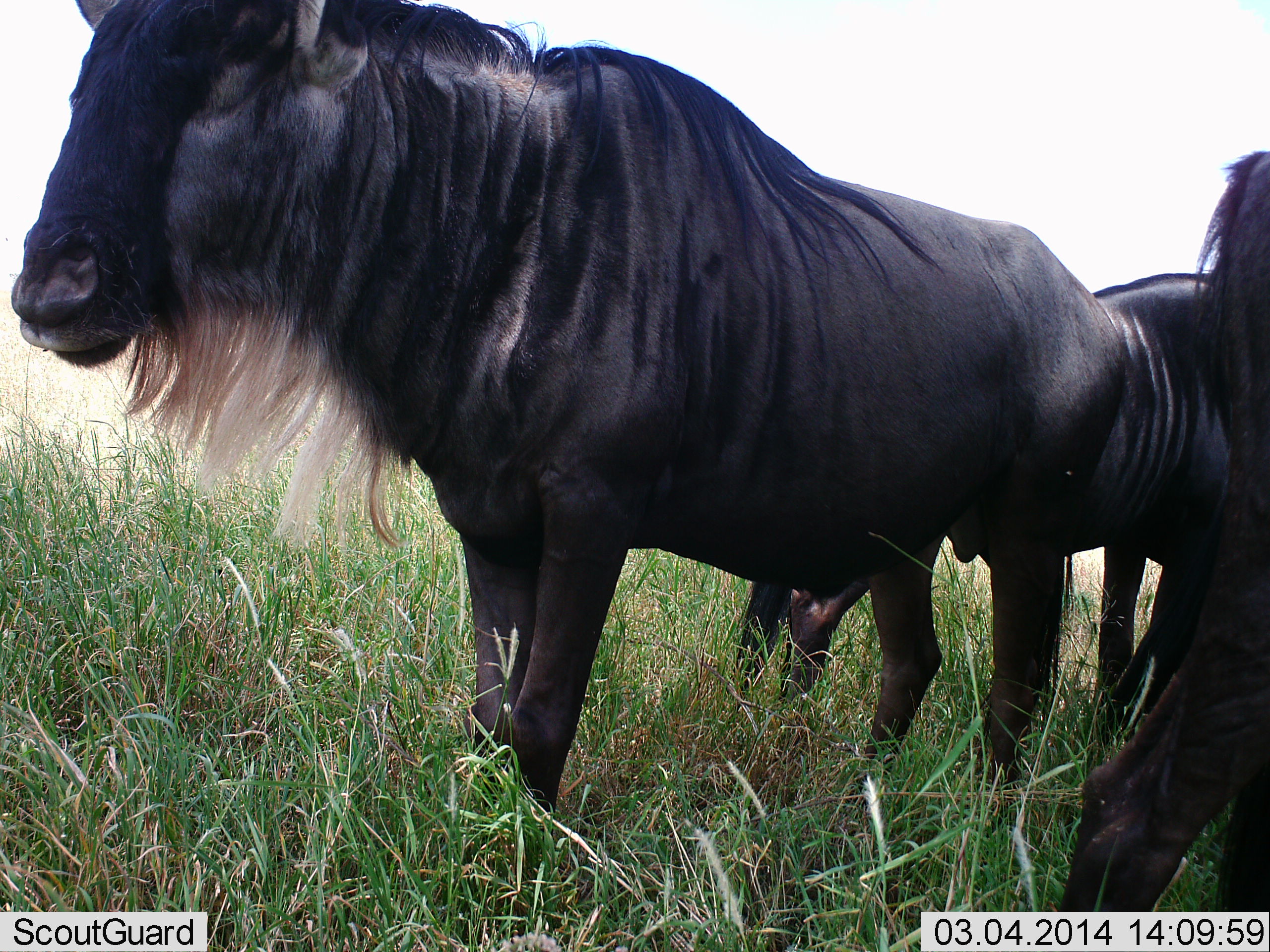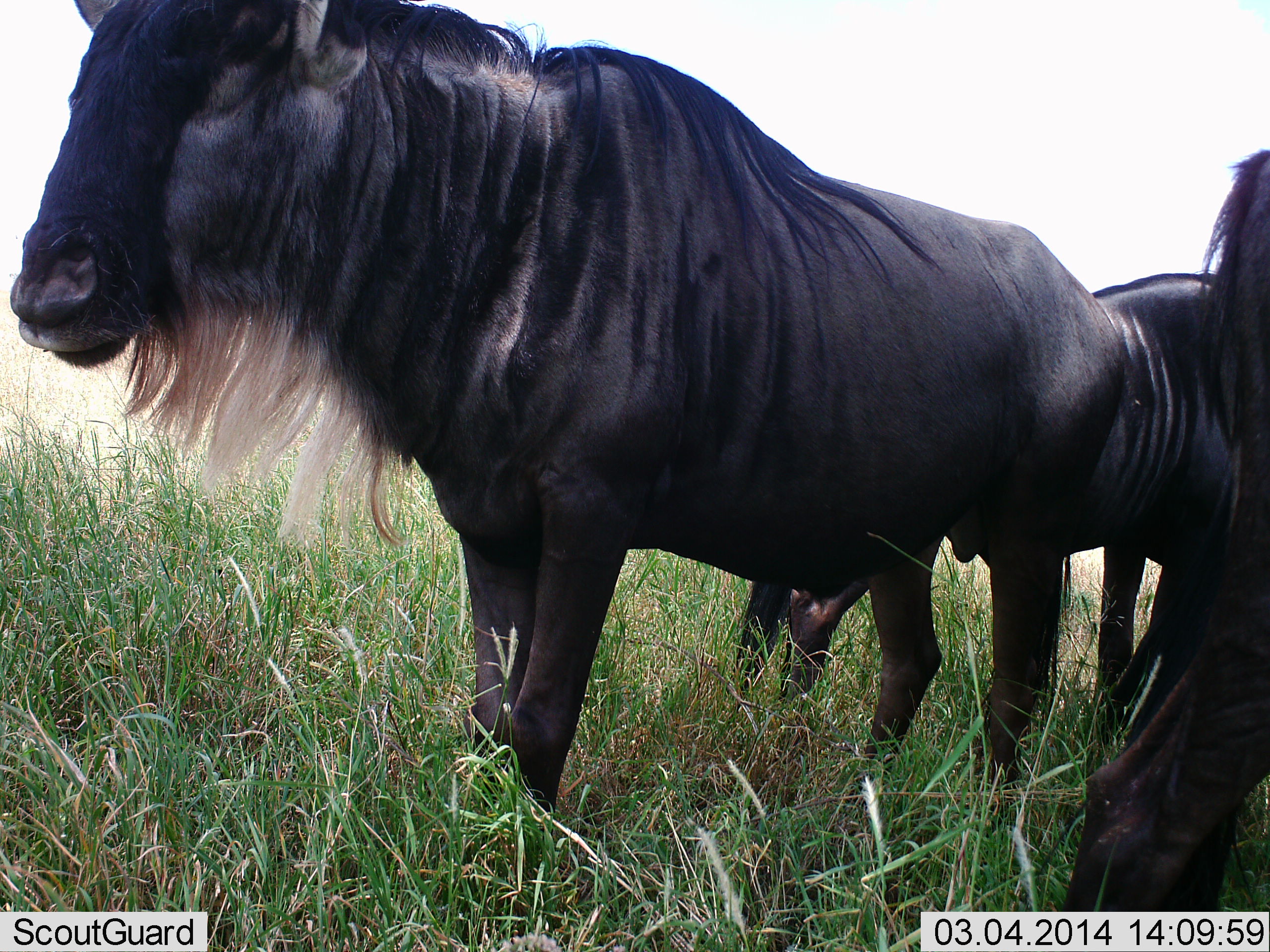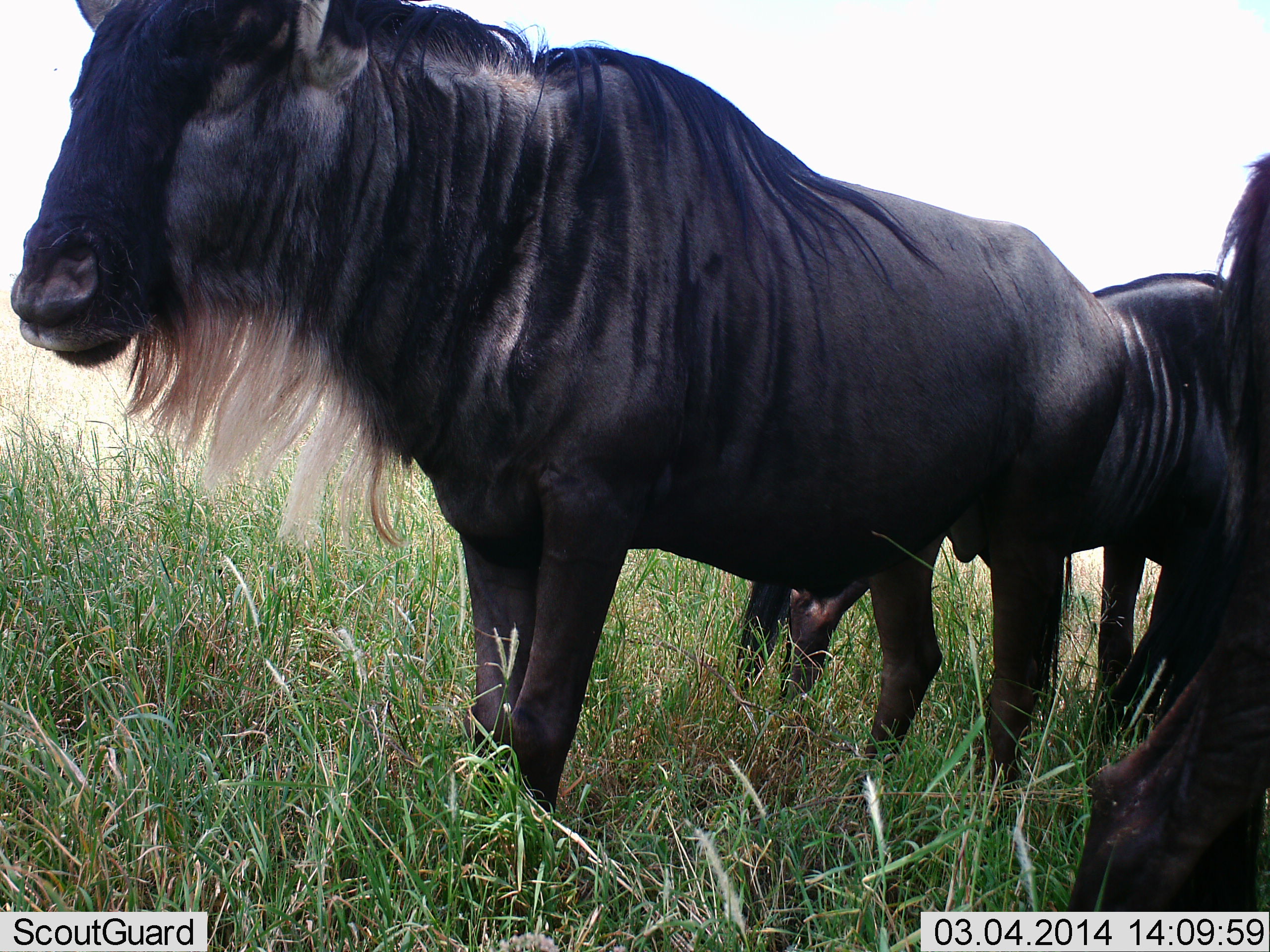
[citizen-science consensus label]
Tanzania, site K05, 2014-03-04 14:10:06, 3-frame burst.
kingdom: Animalia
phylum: Chordata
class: Mammalia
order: Artiodactyla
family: Bovidae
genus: Connochaetes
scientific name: Connochaetes taurinus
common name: blue wildebeest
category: wildebeest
Wildebeest (blue wildebeest) (Connochaetes taurinus), count 3. Behavior (volunteer vote fractions): standing 82%, resting 9%, moving 0%, interacting 9%. Young present (vote fraction): 0%. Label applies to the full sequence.